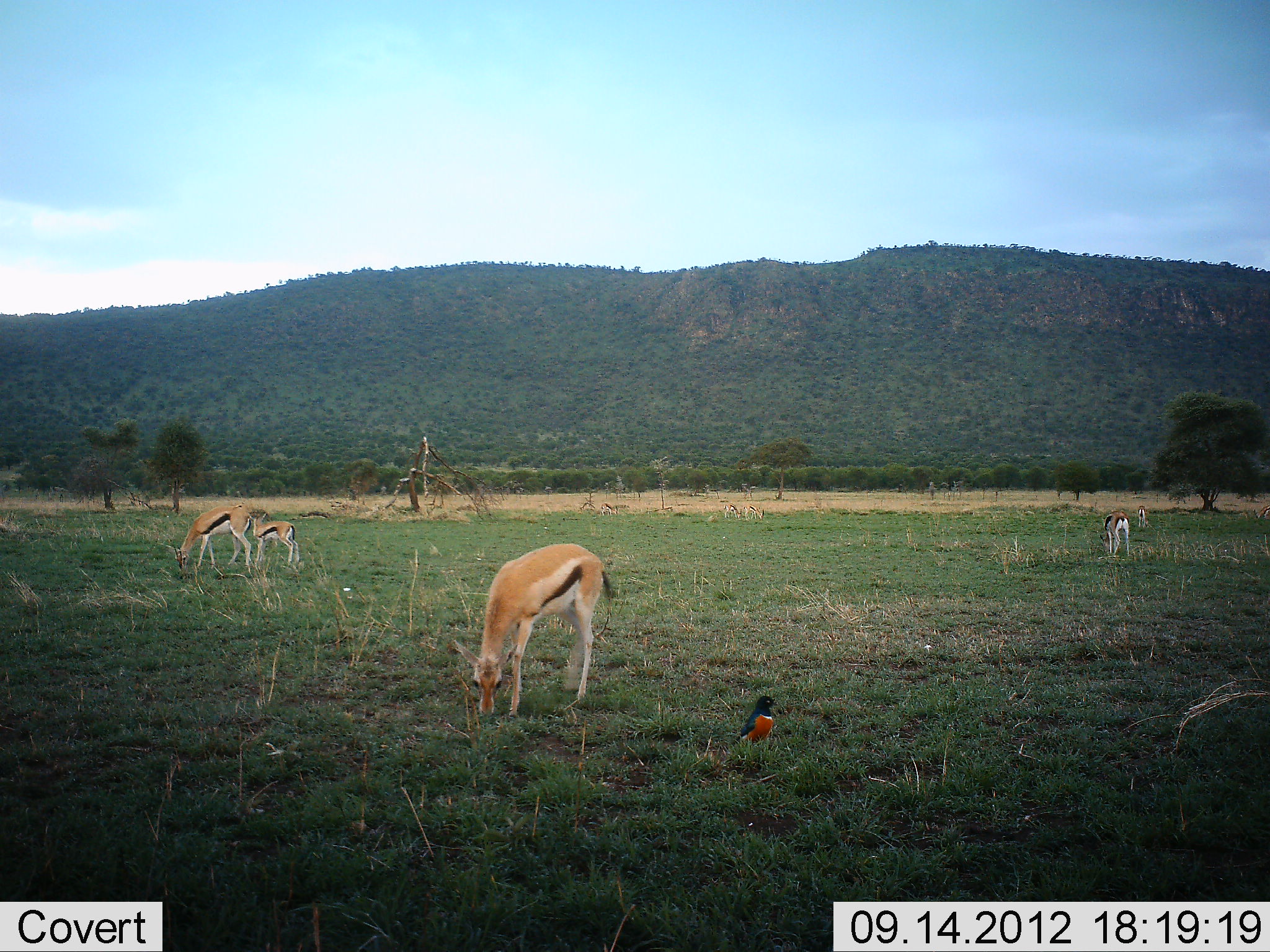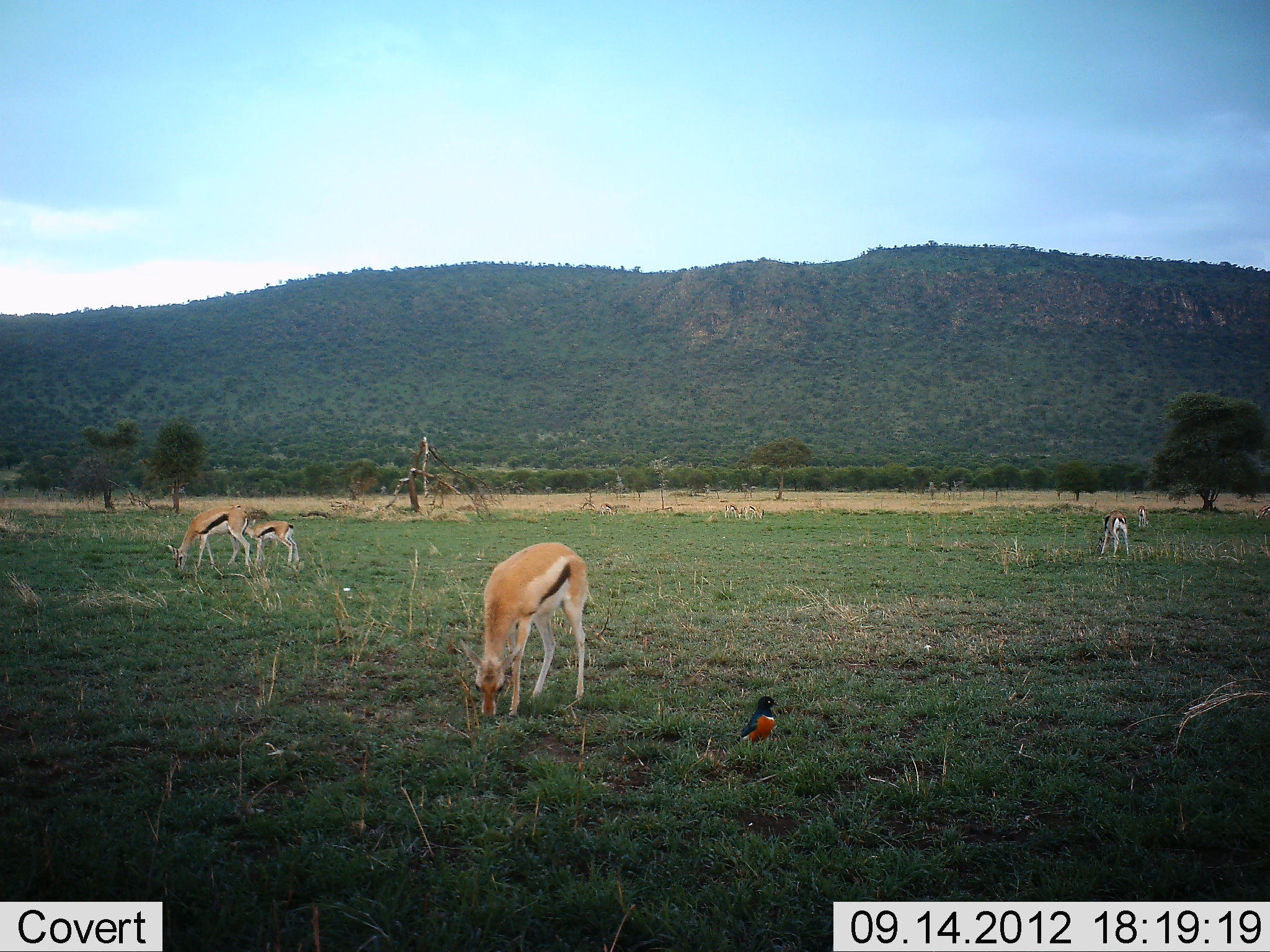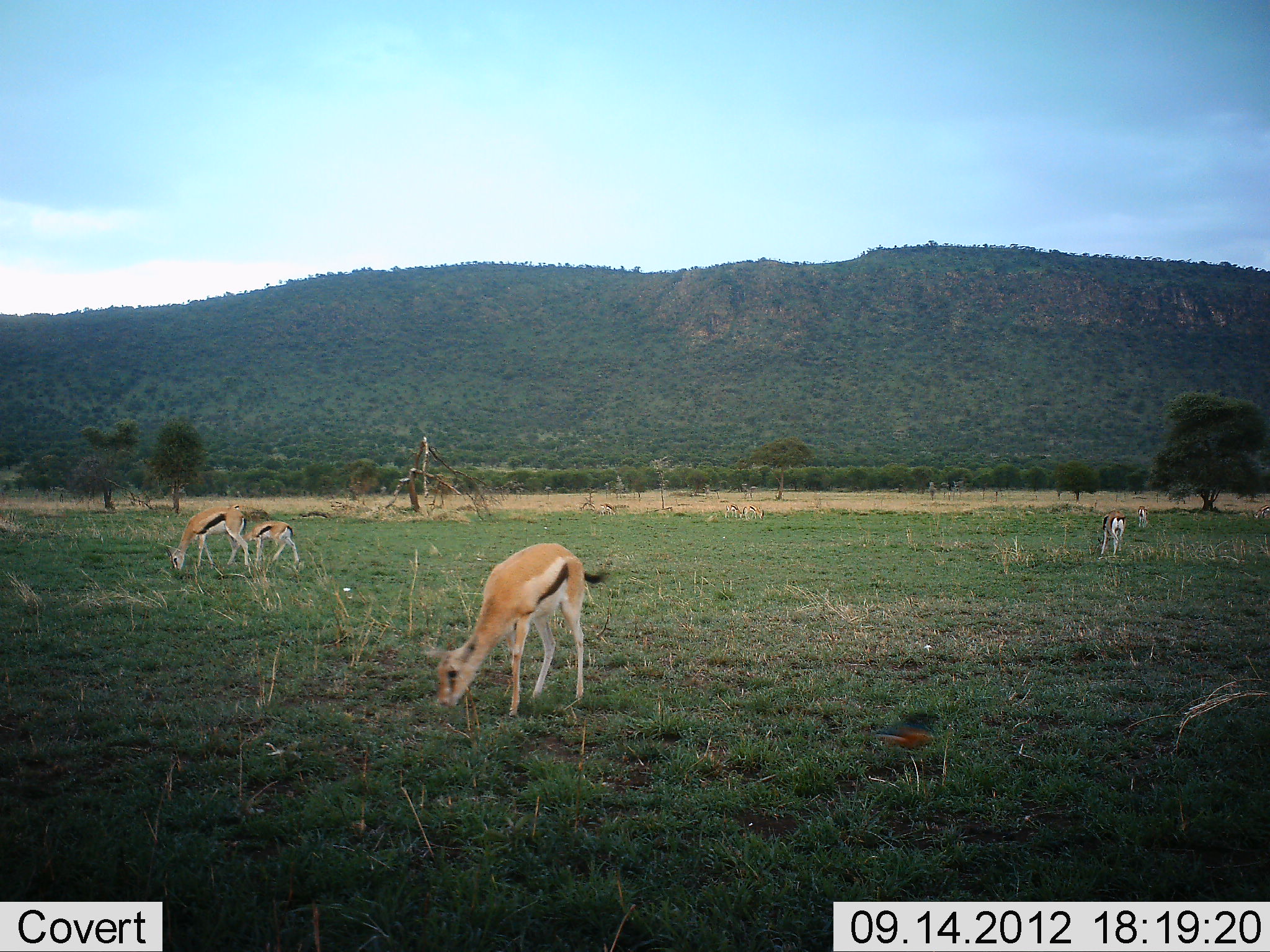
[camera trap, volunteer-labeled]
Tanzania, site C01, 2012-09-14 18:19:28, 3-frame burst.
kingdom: Animalia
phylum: Chordata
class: Mammalia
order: Artiodactyla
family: Bovidae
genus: Eudorcas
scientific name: Eudorcas thomsonii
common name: thomson's gazelle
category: gazellethomsons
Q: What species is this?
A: Gazellethomsons (thomson's gazelle) (Eudorcas thomsonii).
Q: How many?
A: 5.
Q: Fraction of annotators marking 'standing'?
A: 30%.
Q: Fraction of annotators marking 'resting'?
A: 0%.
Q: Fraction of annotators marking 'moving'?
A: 10%.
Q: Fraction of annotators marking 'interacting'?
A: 0%.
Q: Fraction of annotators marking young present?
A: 30%.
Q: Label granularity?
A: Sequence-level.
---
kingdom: Animalia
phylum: Chordata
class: Aves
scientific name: Aves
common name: bird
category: otherbird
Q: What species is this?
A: Otherbird (bird) (Aves).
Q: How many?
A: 1.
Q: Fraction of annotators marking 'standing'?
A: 50%.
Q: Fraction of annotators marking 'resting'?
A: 10%.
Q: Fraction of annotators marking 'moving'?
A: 70%.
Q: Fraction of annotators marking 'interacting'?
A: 0%.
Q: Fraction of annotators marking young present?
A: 0%.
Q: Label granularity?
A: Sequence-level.